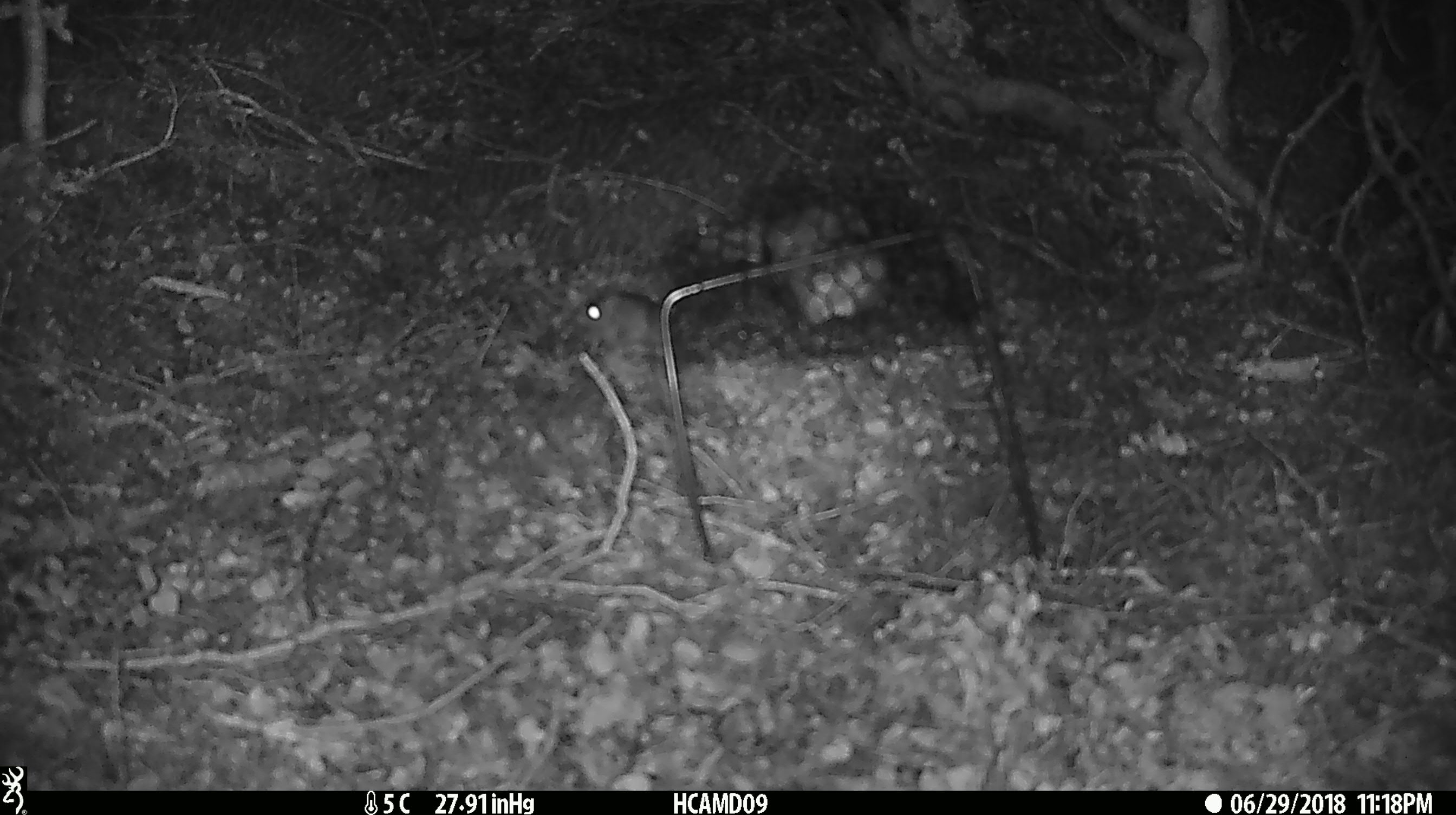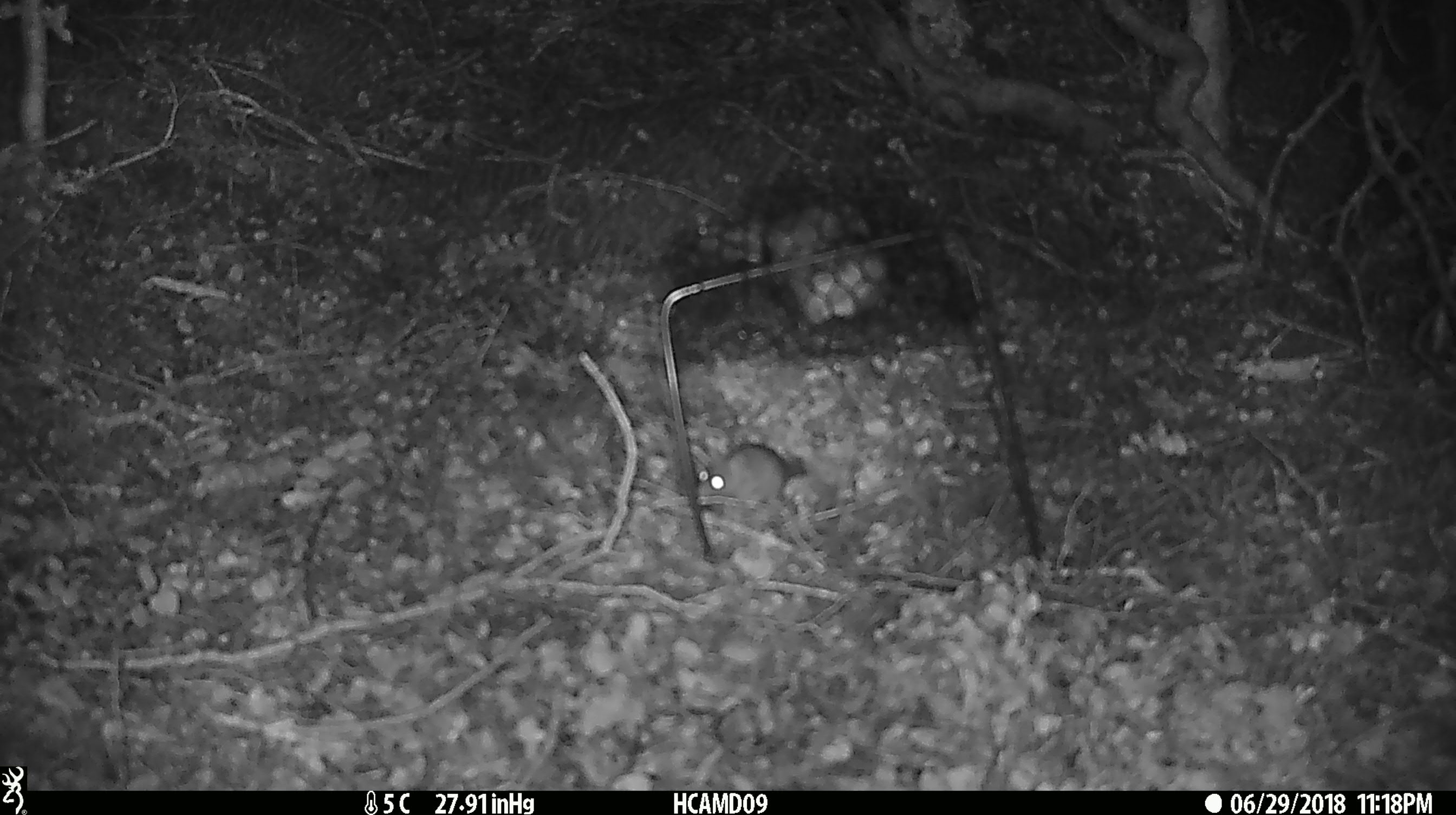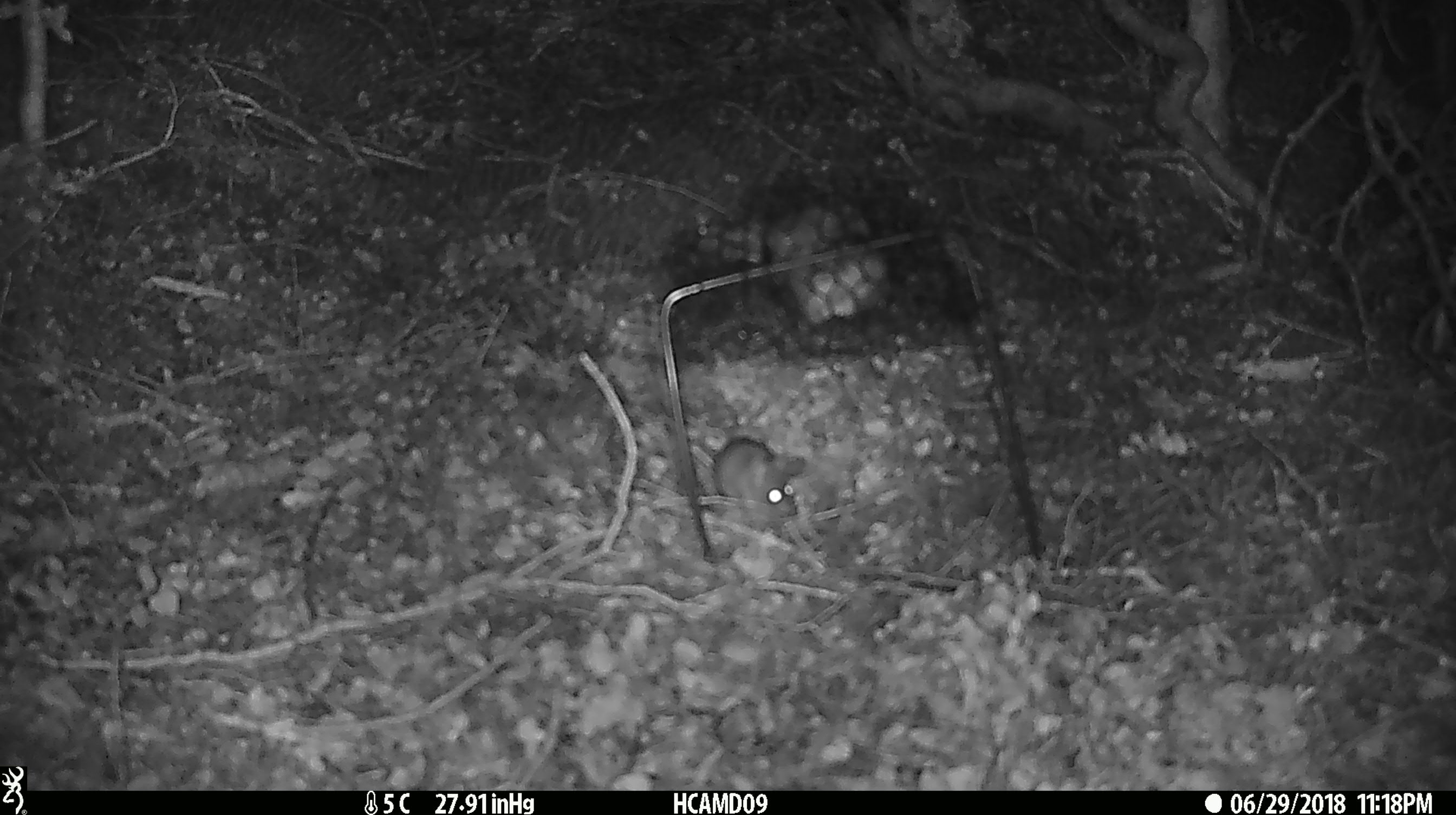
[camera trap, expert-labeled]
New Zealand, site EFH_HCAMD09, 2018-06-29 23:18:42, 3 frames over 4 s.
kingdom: Animalia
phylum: Chordata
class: Mammalia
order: Rodentia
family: Muridae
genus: Mus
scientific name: Mus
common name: mouse